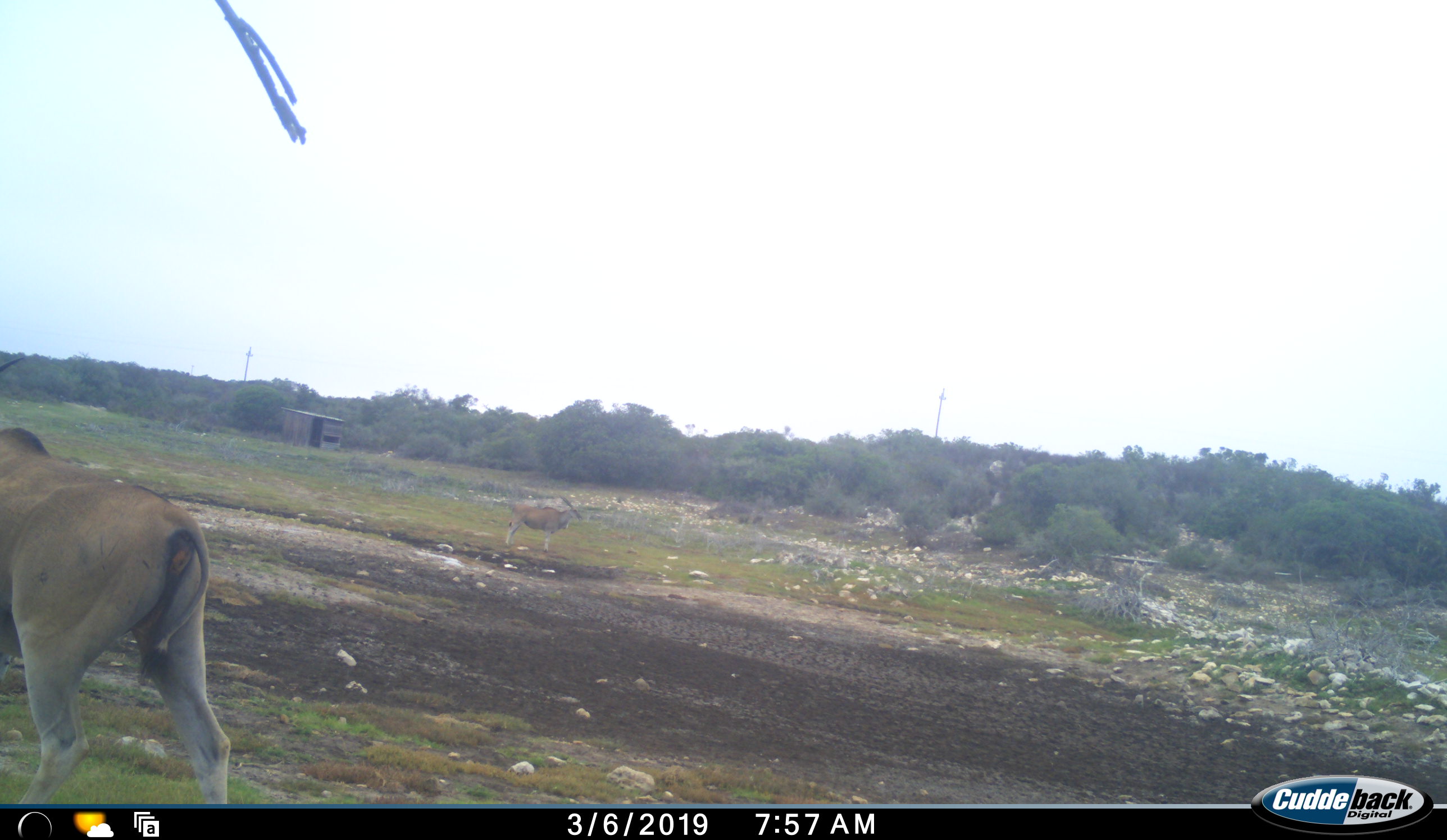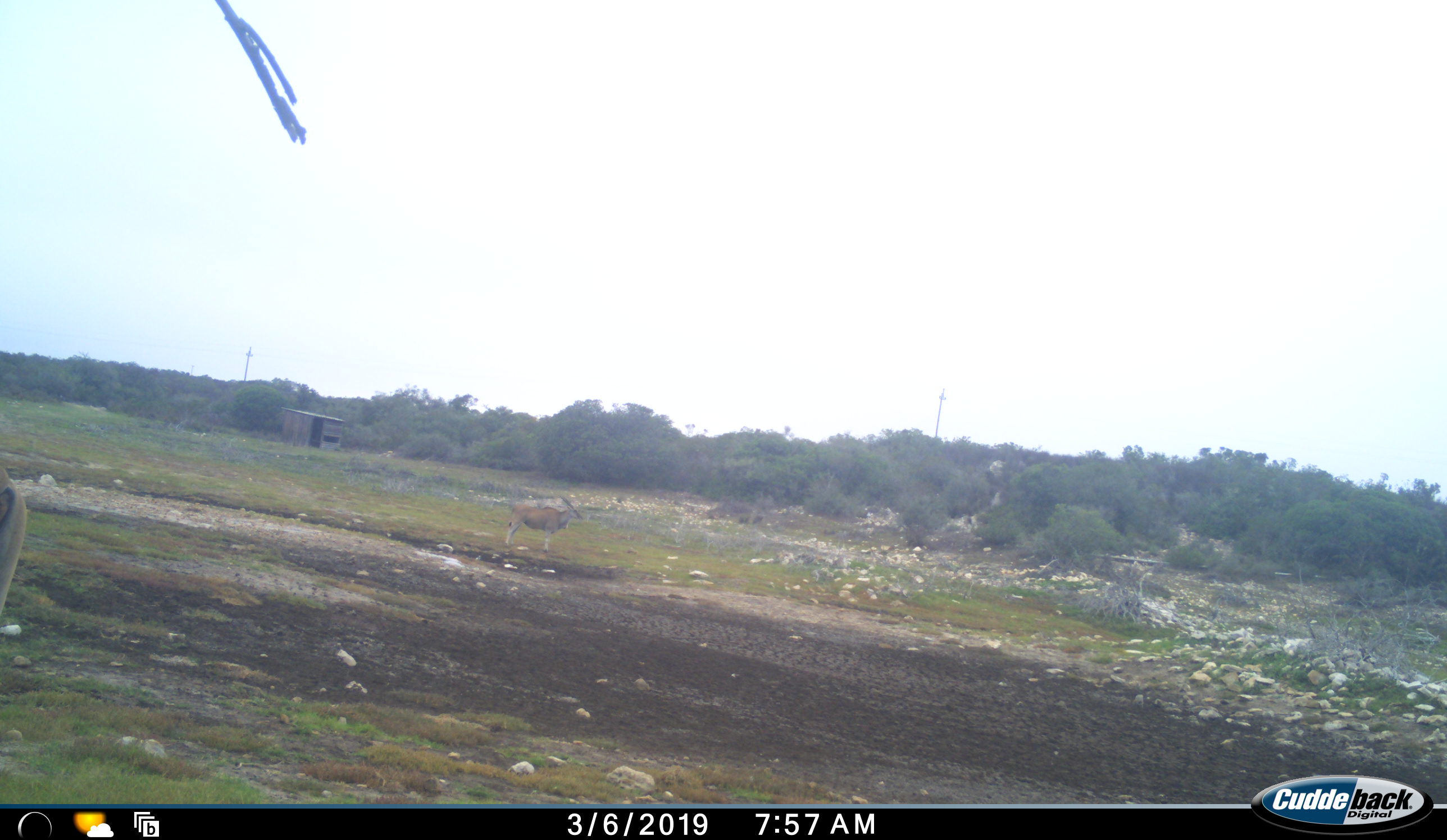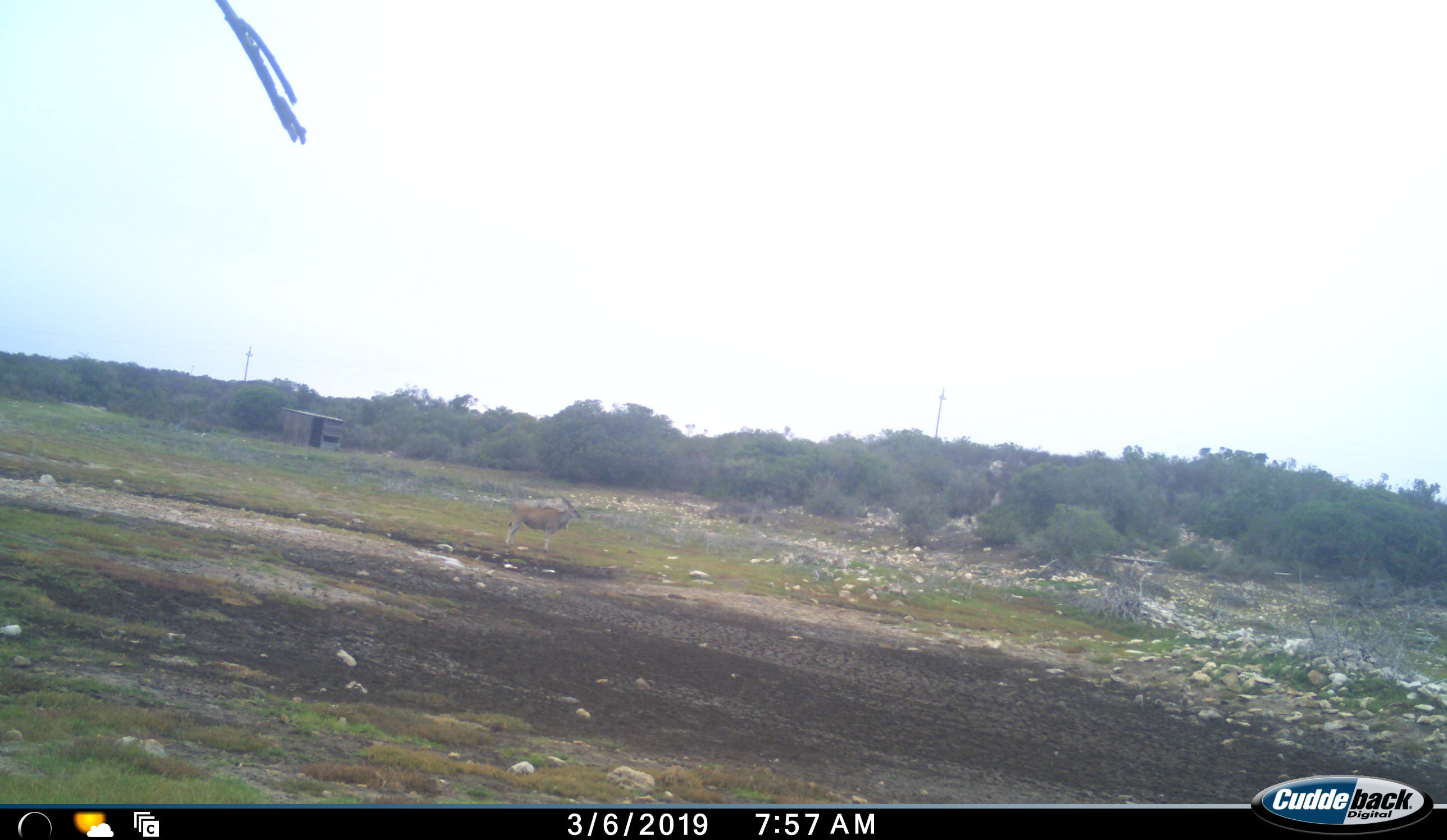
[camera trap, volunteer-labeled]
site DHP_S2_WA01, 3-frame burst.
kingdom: Animalia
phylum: Chordata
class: Mammalia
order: Artiodactyla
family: Bovidae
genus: Tragelaphus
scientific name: Tragelaphus oryx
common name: eland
Eland (Tragelaphus oryx), count 2. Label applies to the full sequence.